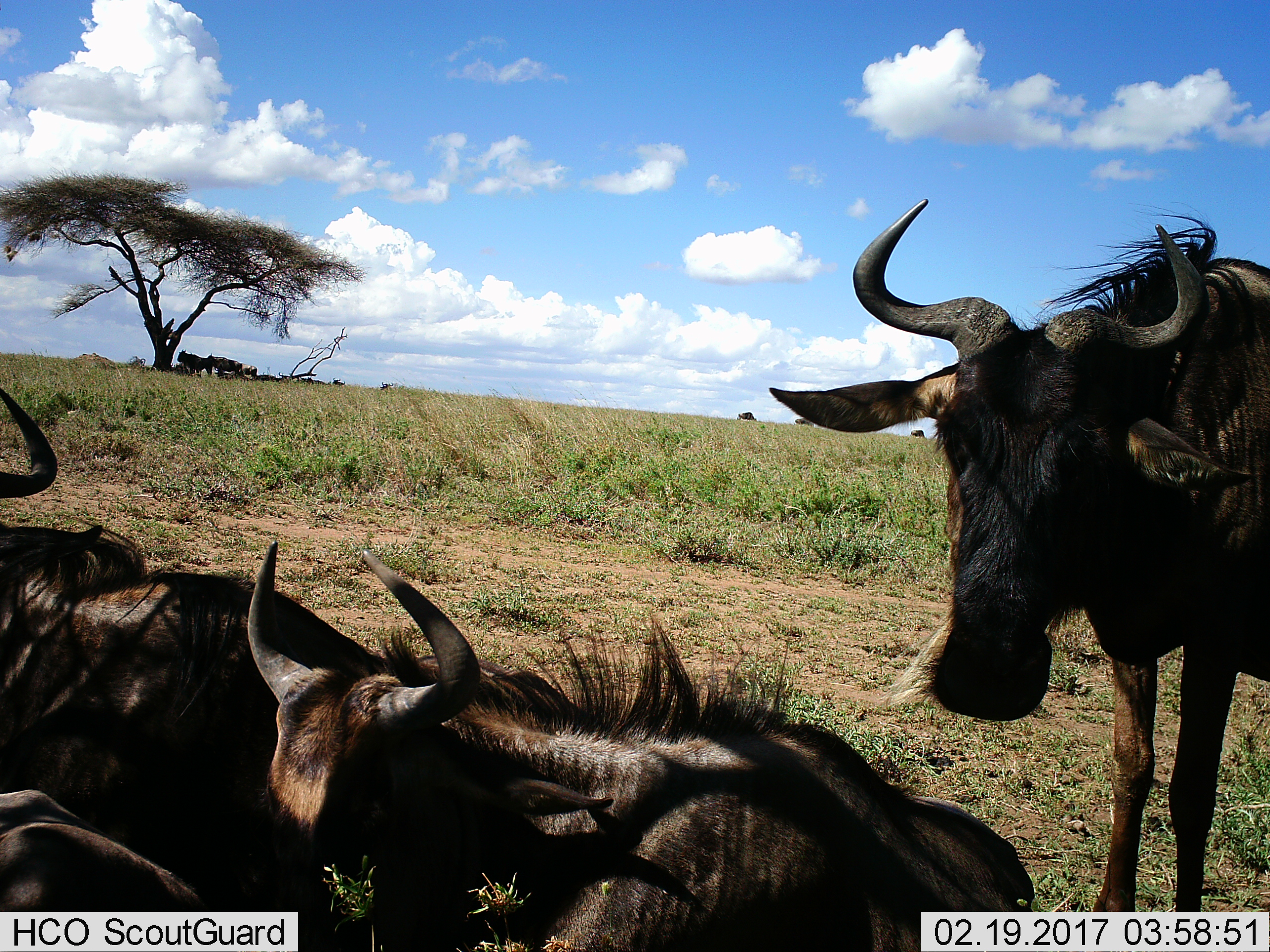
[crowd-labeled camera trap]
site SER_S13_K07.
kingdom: Animalia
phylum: Chordata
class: Mammalia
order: Artiodactyla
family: Bovidae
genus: Connochaetes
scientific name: Connochaetes taurinus taurinus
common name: blue wildebeest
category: wildebeestblue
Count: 11-50.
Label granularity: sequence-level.